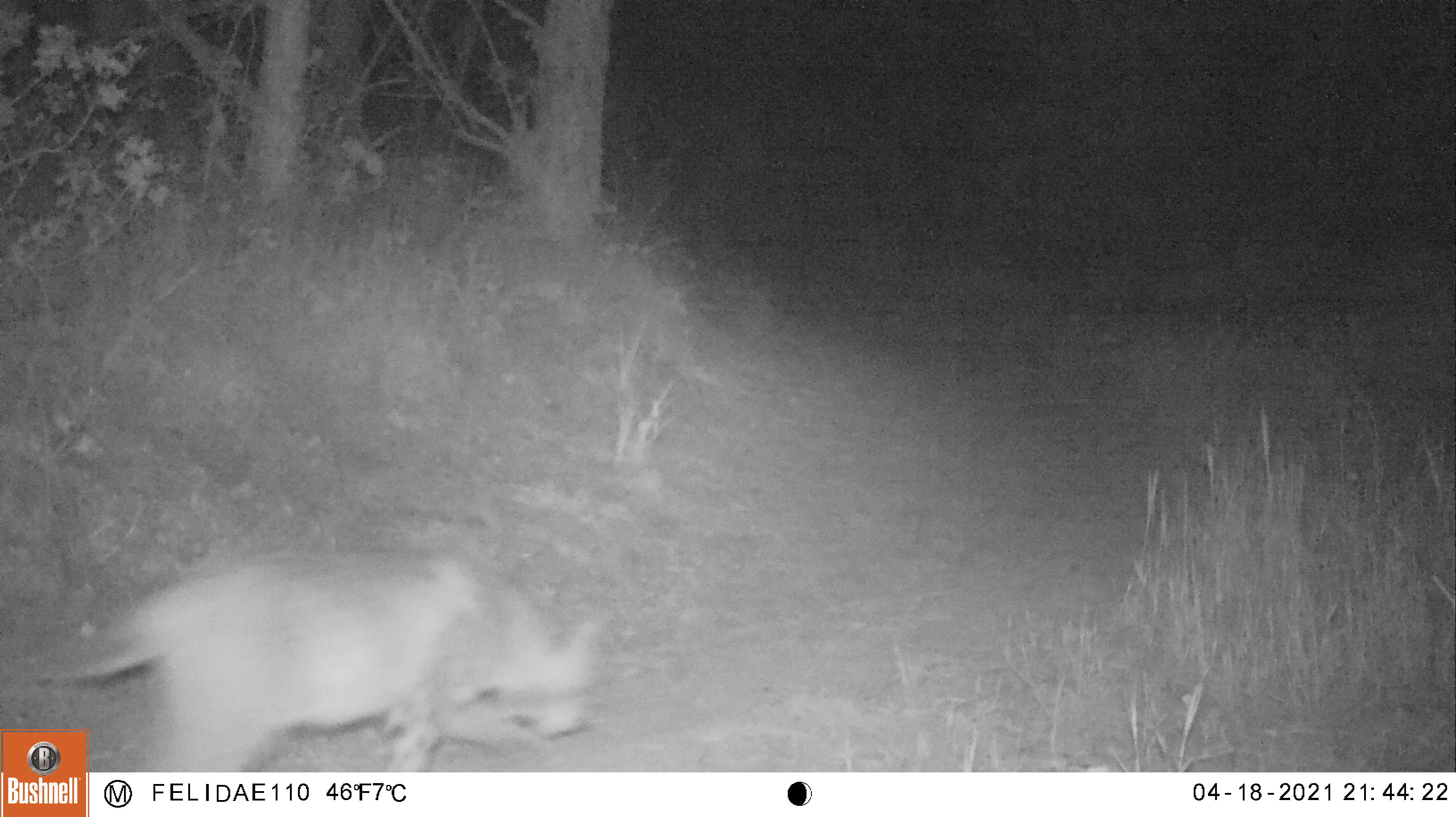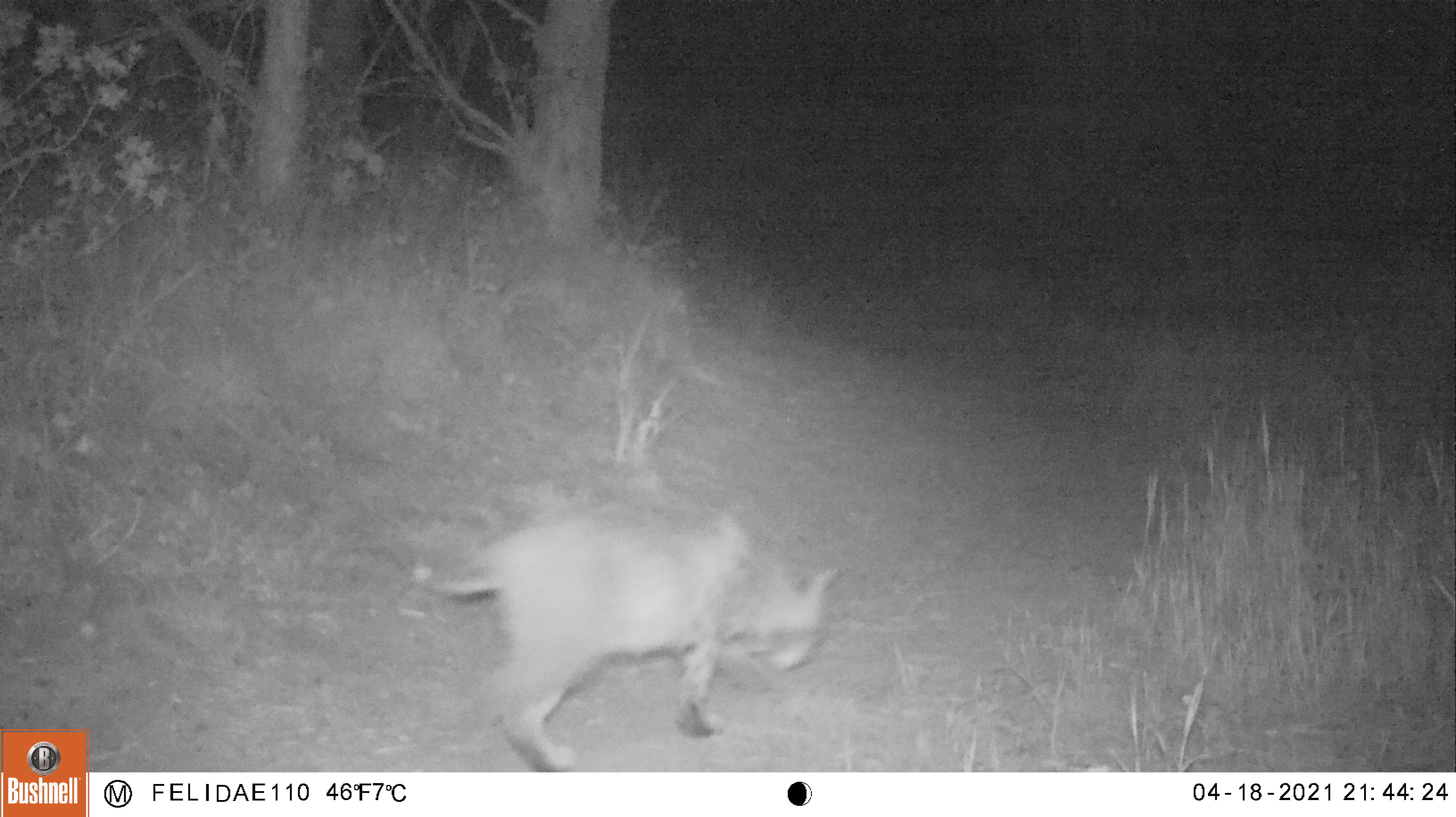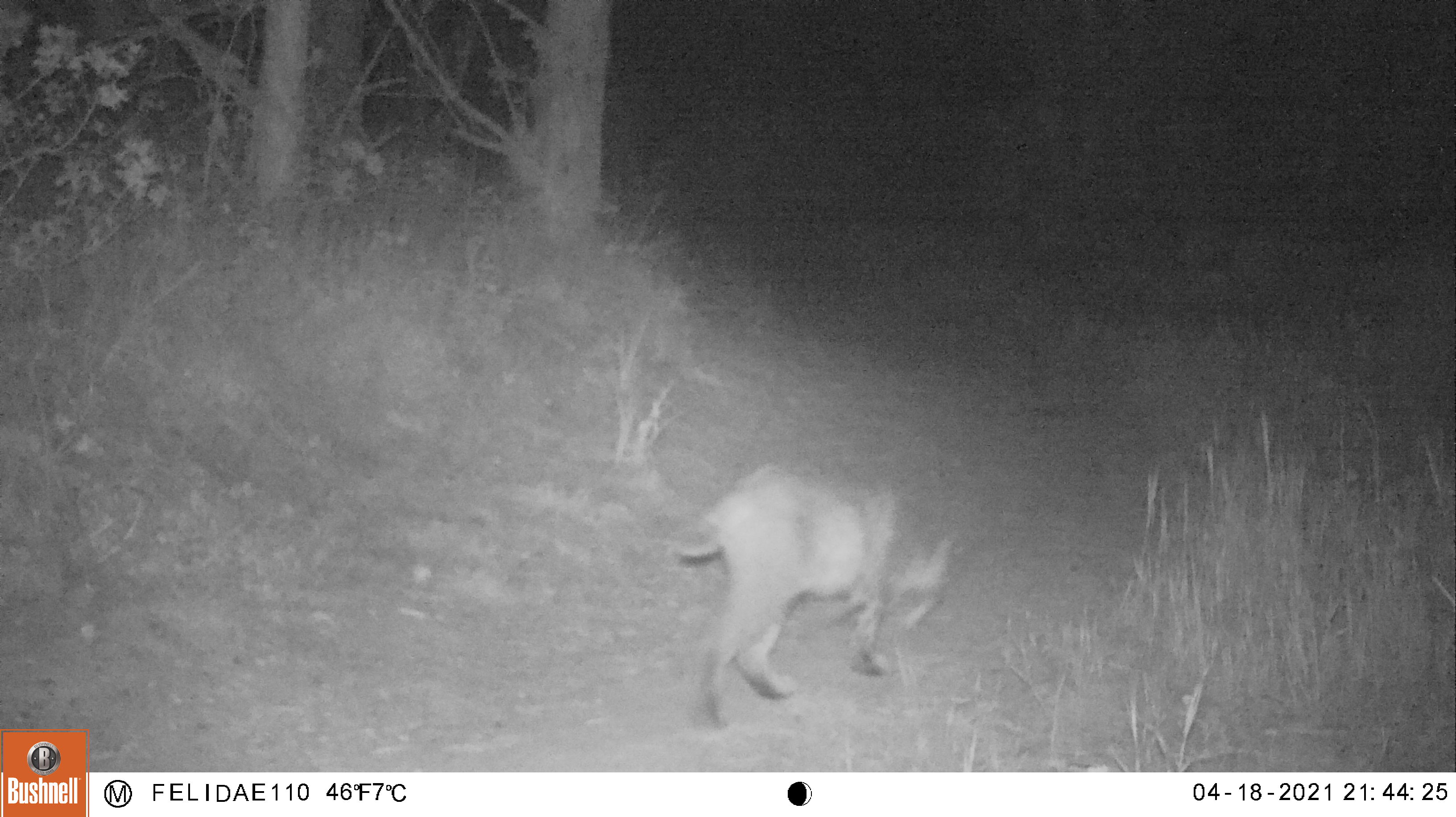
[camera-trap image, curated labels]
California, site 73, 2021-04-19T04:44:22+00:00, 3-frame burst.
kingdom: Animalia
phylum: Chordata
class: Mammalia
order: Carnivora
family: Felidae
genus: Lynx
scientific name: Lynx rufus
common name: bobcat